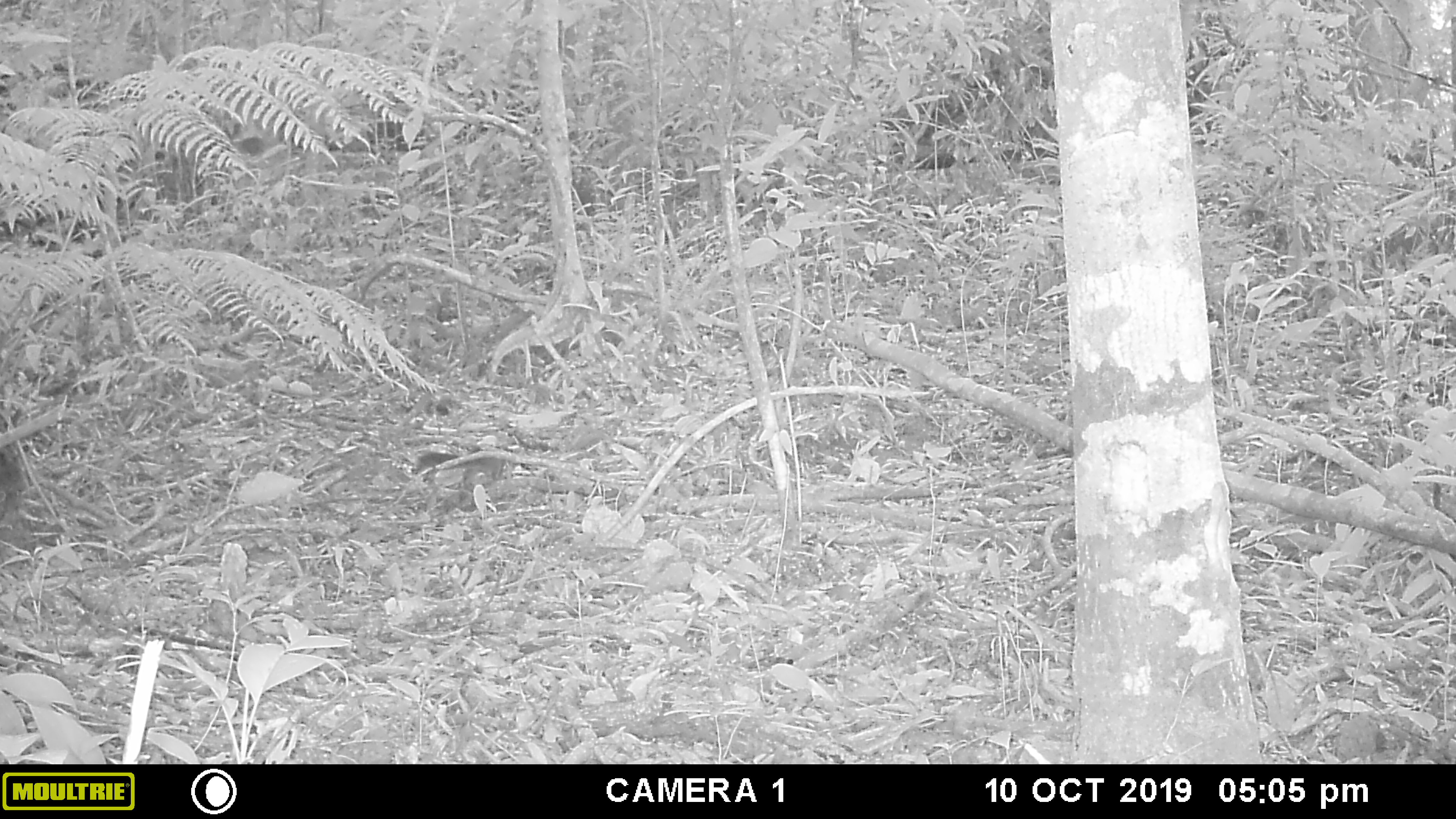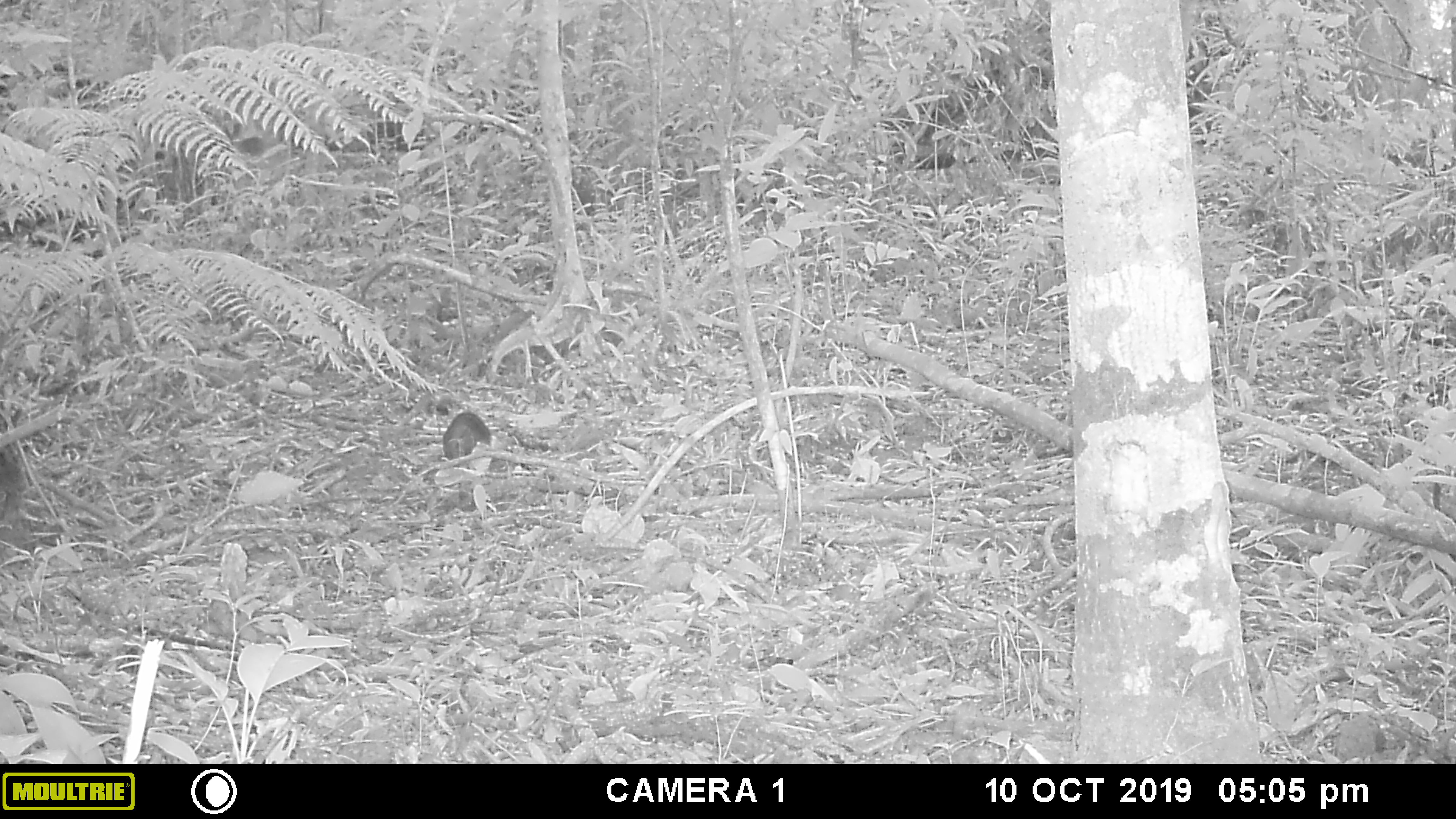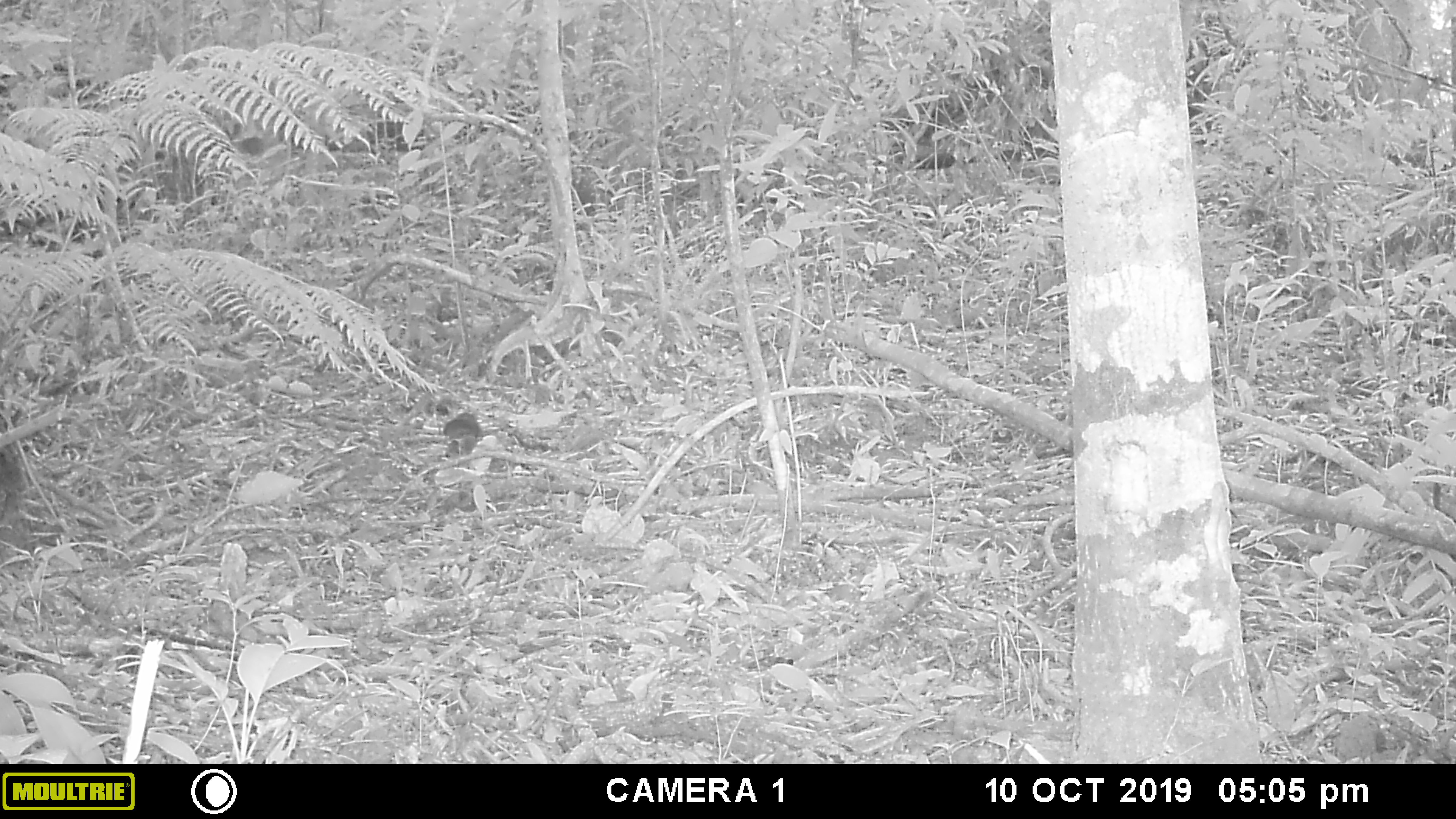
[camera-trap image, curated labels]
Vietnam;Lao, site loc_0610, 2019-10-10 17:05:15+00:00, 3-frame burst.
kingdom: Animalia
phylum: Chordata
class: Mammalia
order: Rodentia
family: Sciuridae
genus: Sciurus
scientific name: Sciurus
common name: squirrel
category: unidentified squirrel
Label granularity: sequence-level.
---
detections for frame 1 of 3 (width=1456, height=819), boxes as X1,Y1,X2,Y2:
unidentified squirrel: 414,446,508,491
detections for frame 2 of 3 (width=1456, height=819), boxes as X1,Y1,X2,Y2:
unidentified squirrel: 441,411,491,457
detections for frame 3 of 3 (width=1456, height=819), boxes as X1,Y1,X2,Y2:
unidentified squirrel: 442,410,486,456